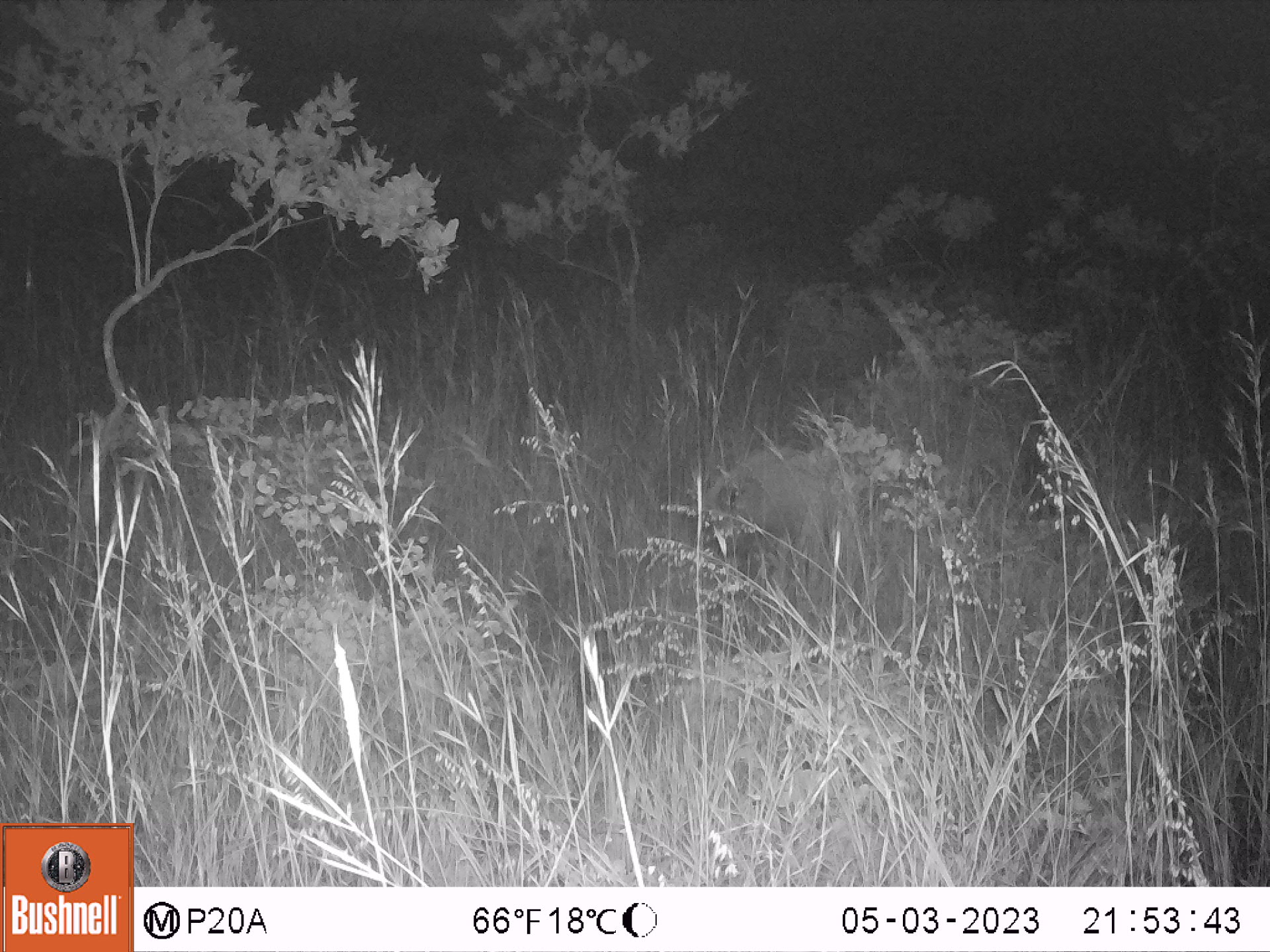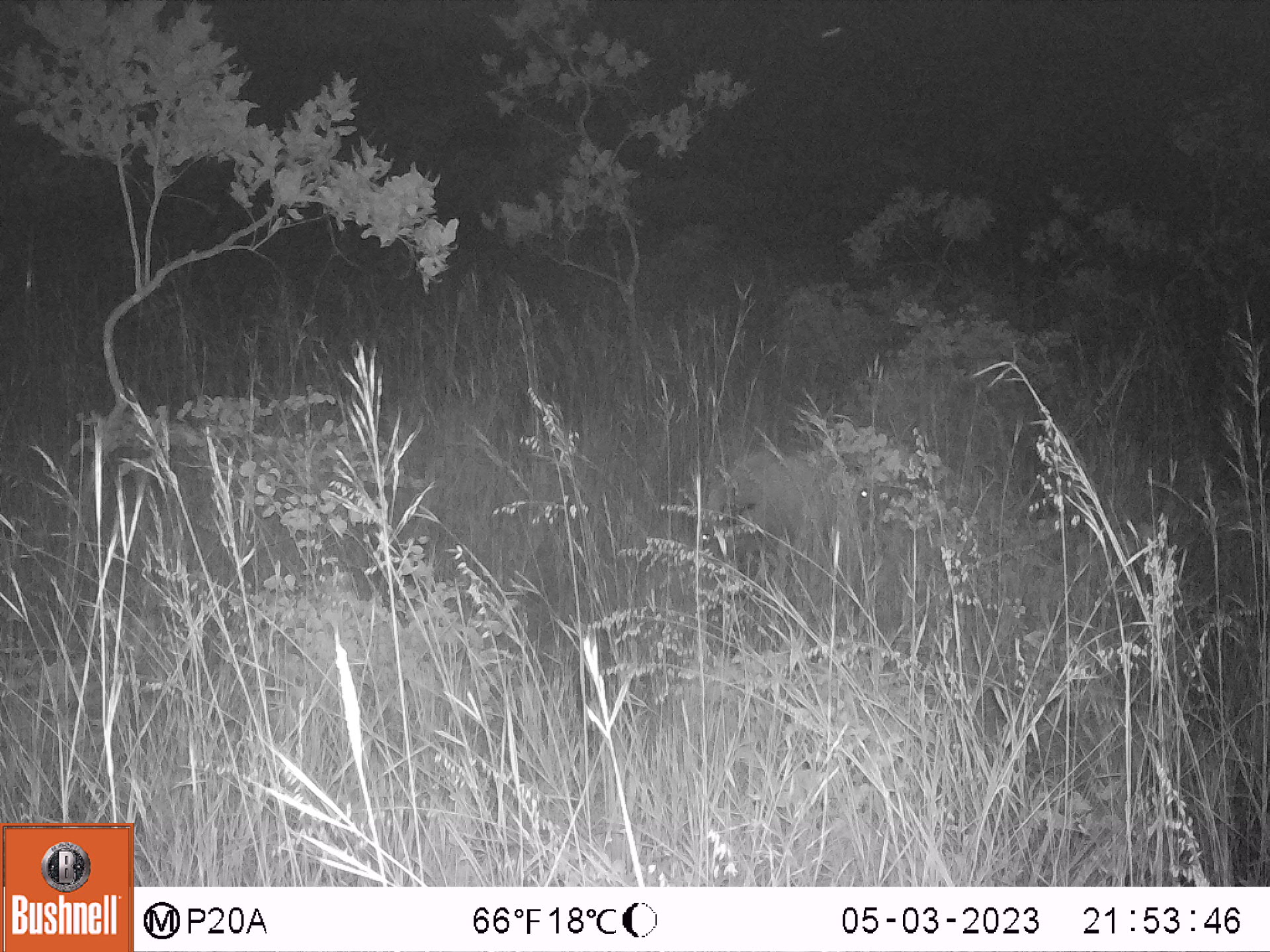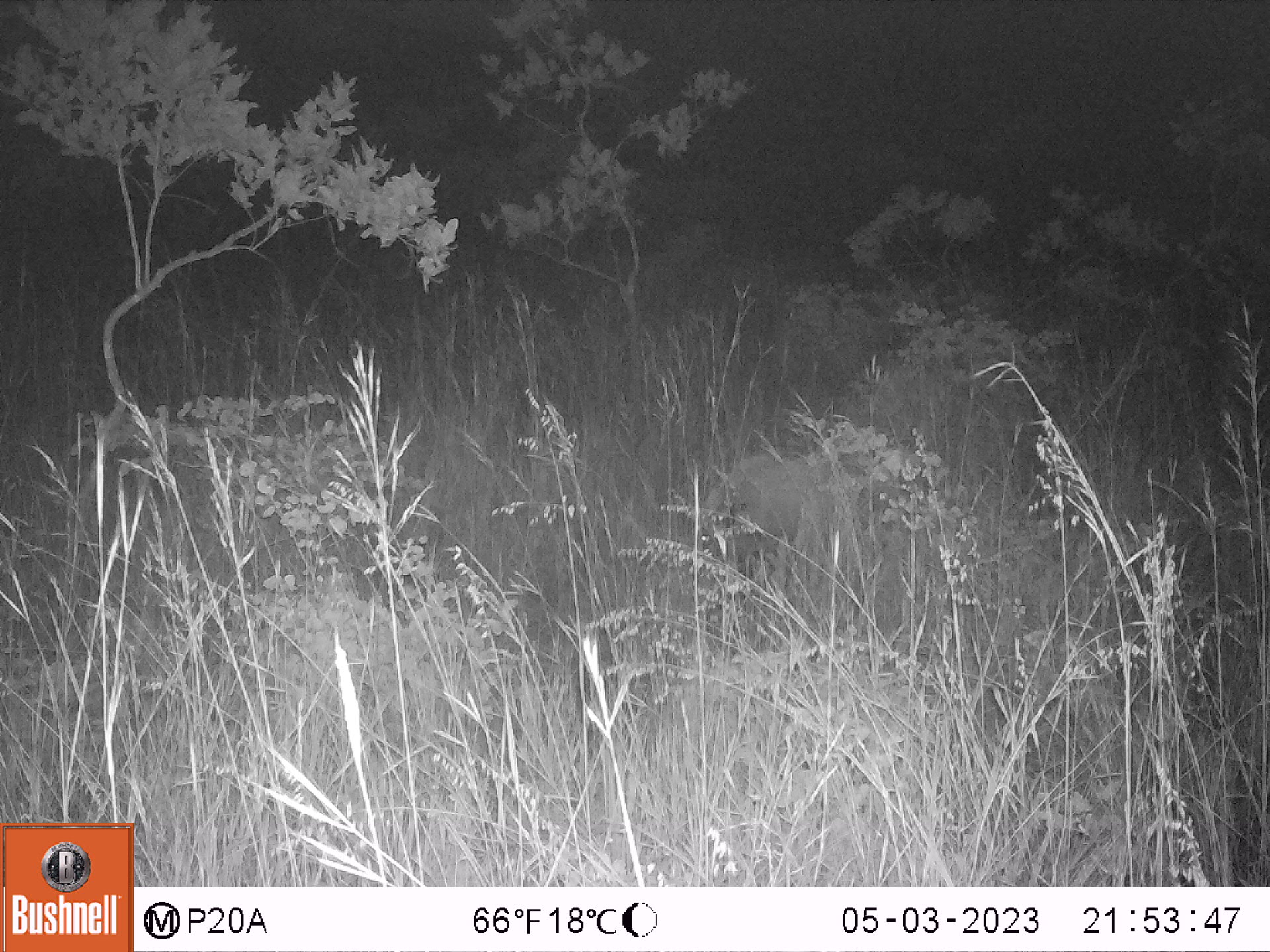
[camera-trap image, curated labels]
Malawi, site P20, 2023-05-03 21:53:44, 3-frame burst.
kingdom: Animalia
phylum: Chordata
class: Mammalia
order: Artiodactyla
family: Suidae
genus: Potamochoerus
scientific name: Potamochoerus larvatus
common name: bushpig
Bushpig (Potamochoerus larvatus), count 1.